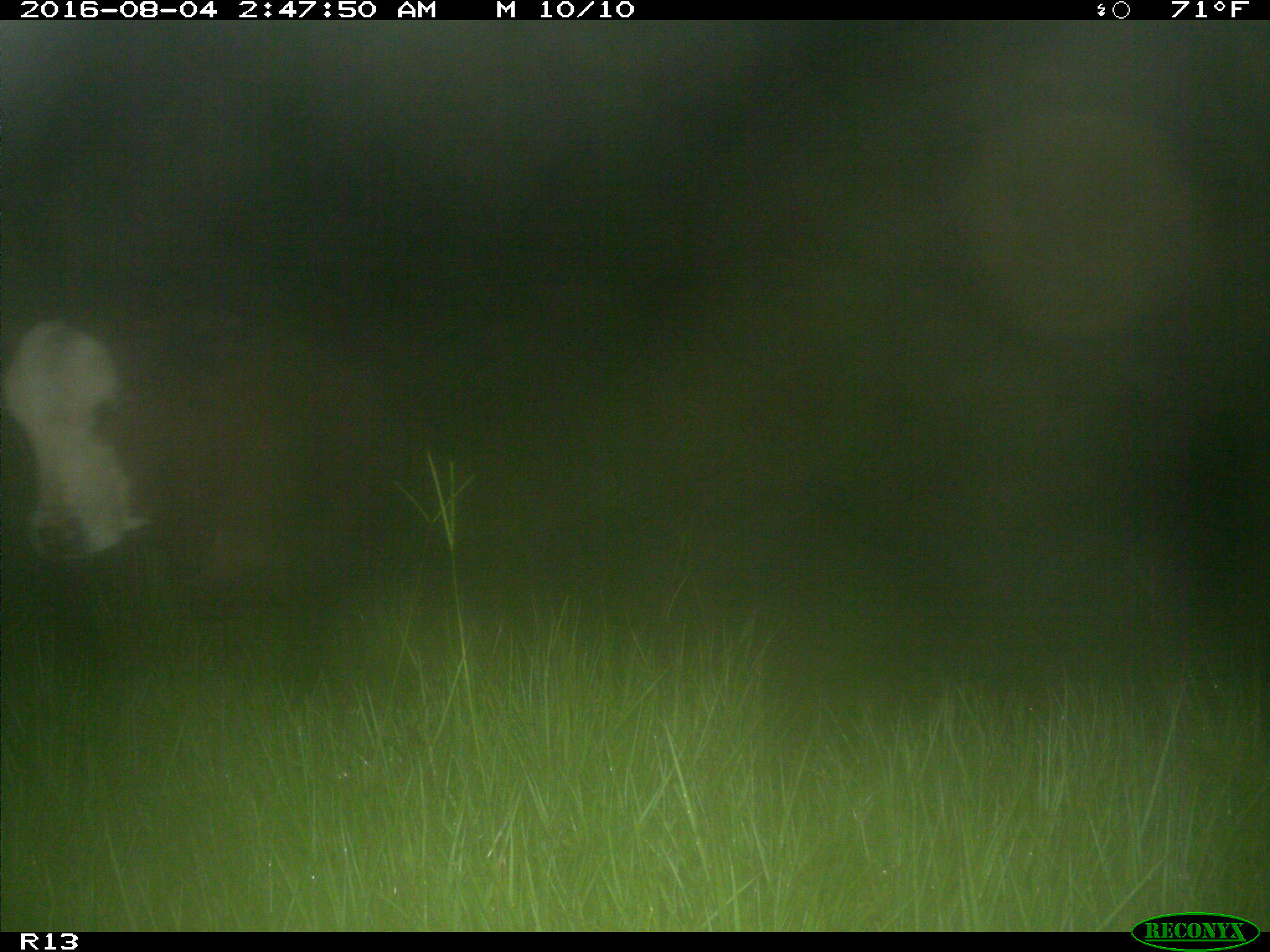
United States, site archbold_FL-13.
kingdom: Animalia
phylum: Chordata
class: Mammalia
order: Artiodactyla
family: Bovidae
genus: Bos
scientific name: Bos taurus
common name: domestic cow